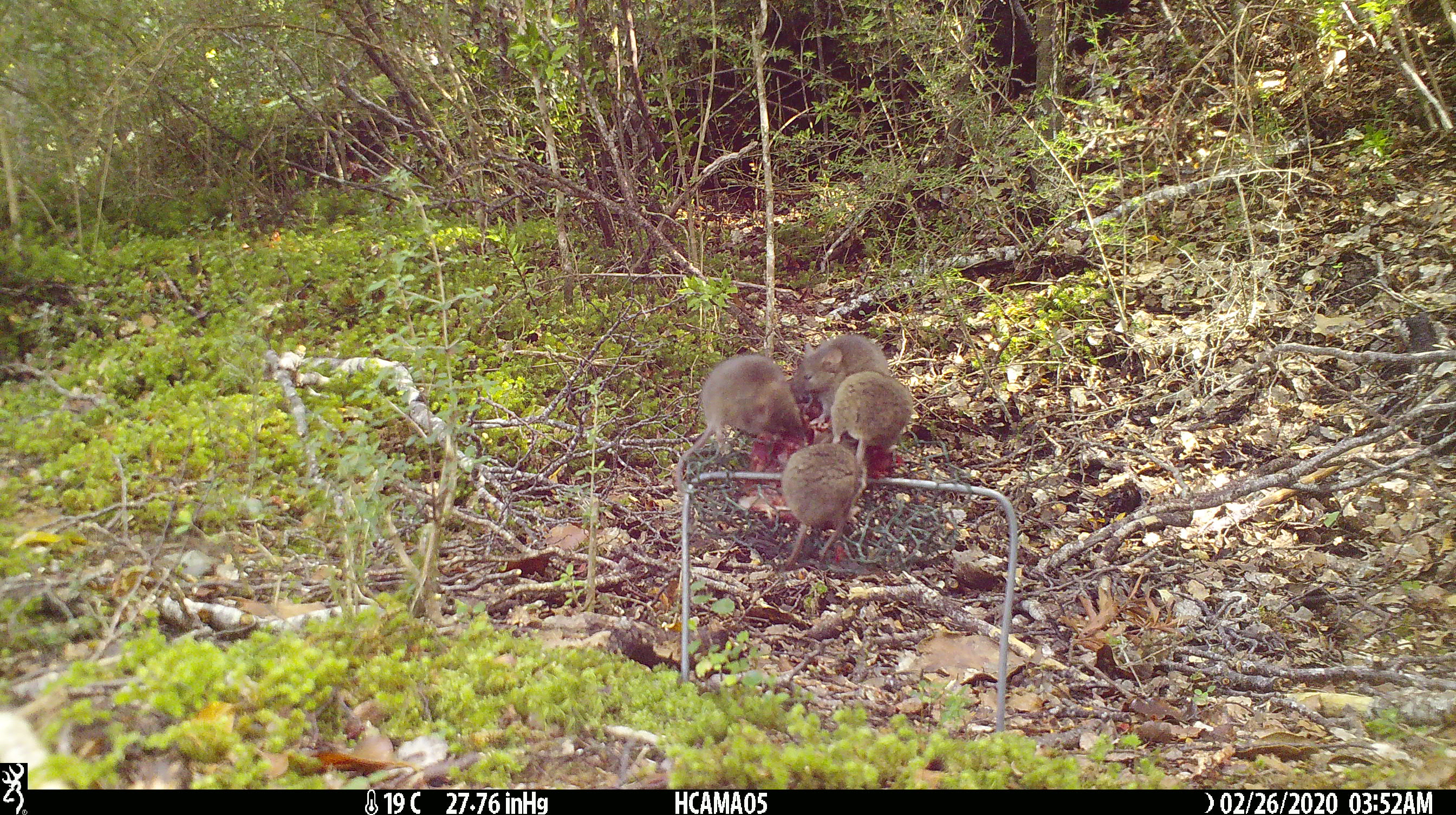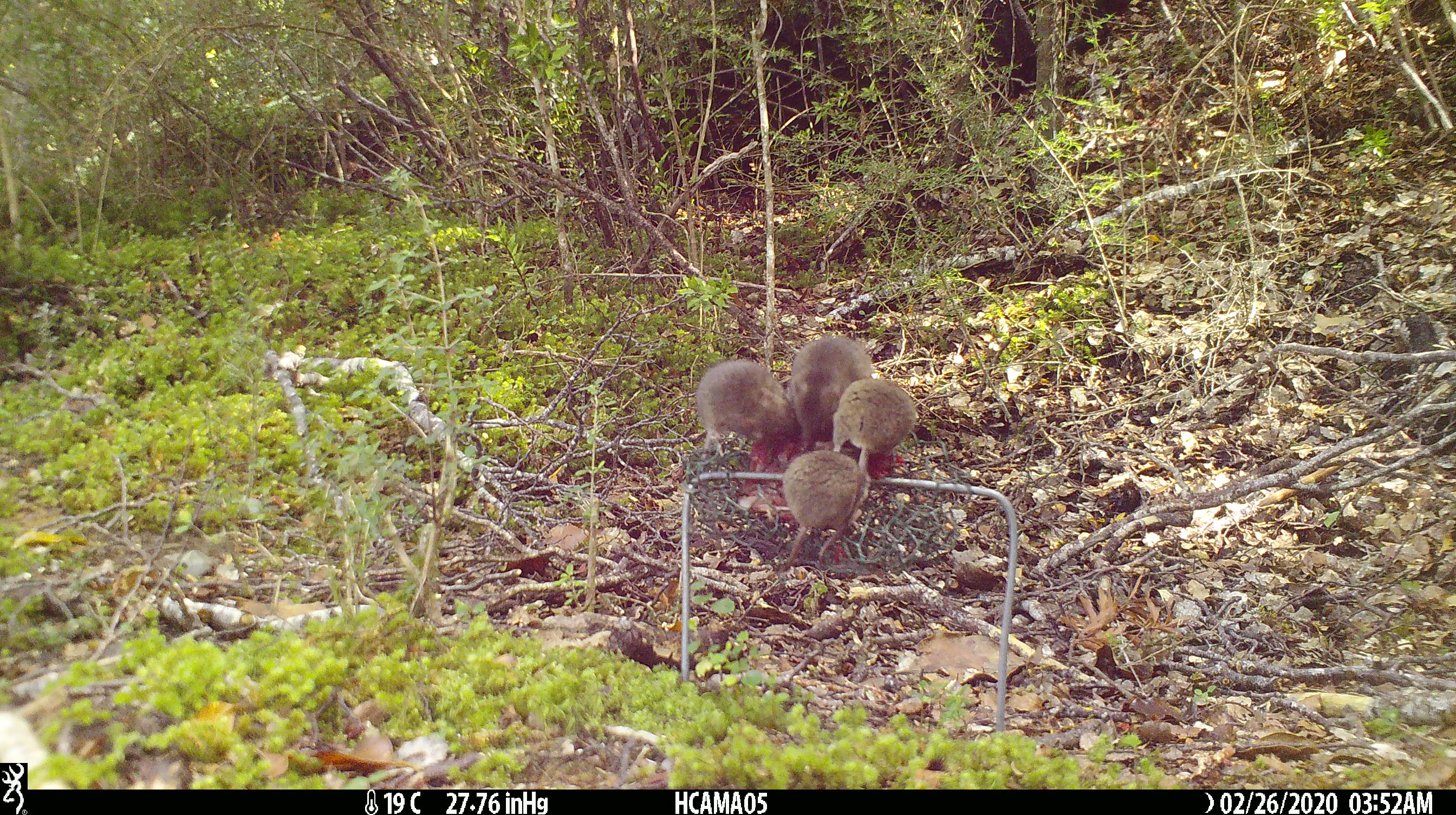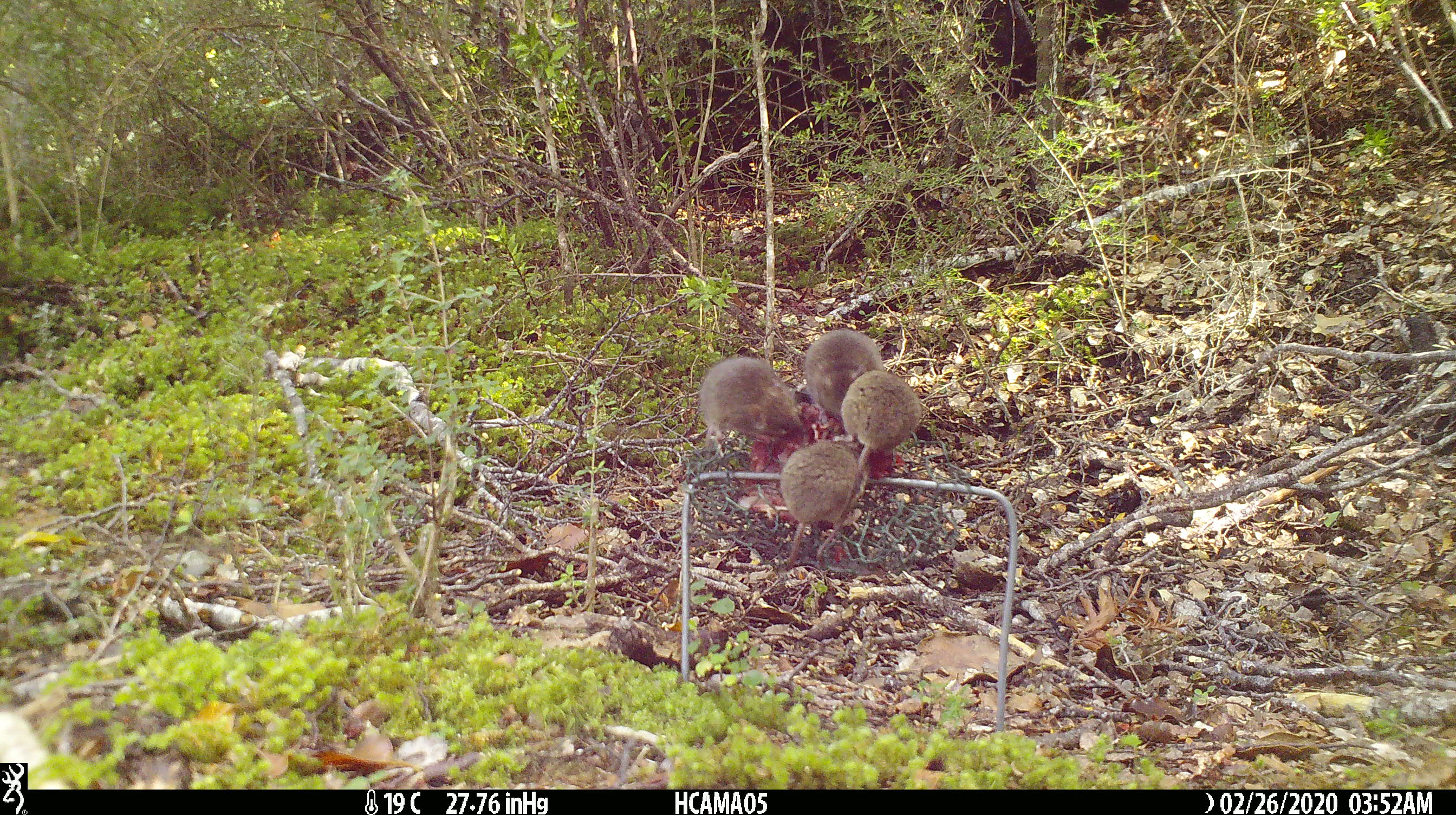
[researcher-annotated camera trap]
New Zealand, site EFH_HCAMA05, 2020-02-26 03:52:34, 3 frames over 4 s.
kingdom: Animalia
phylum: Chordata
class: Mammalia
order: Rodentia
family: Muridae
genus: Mus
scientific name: Mus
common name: mouse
Mouse (Mus).